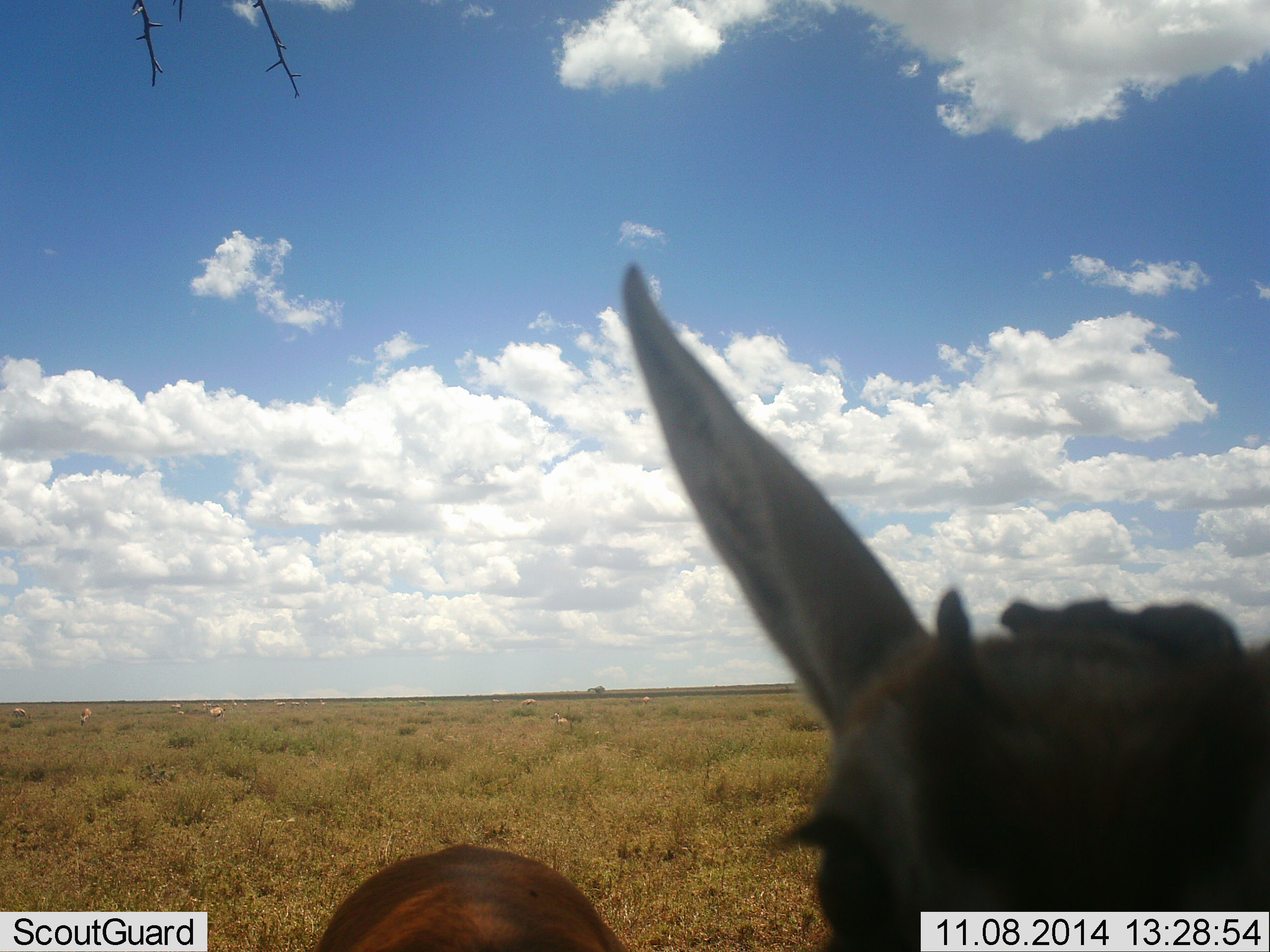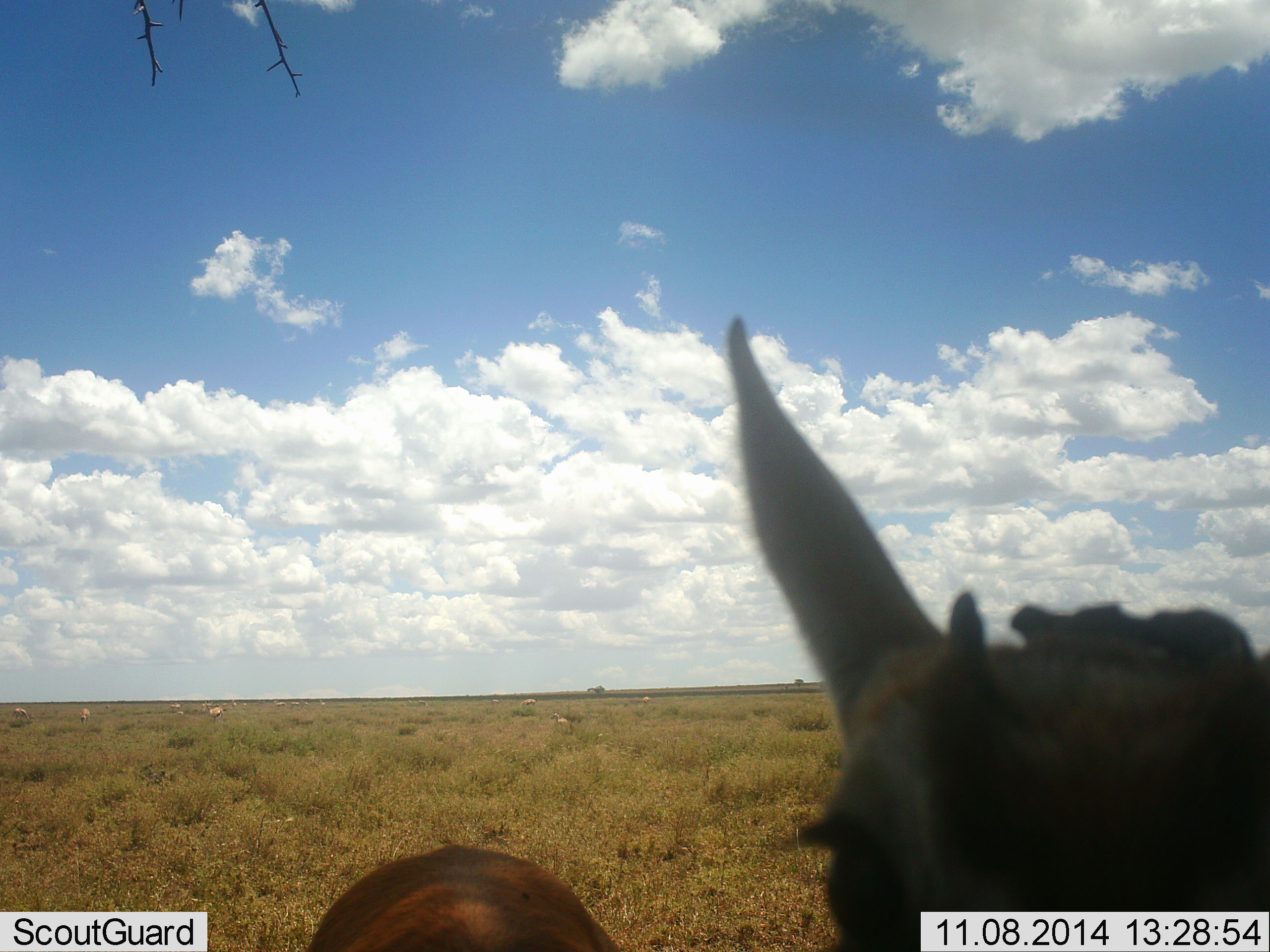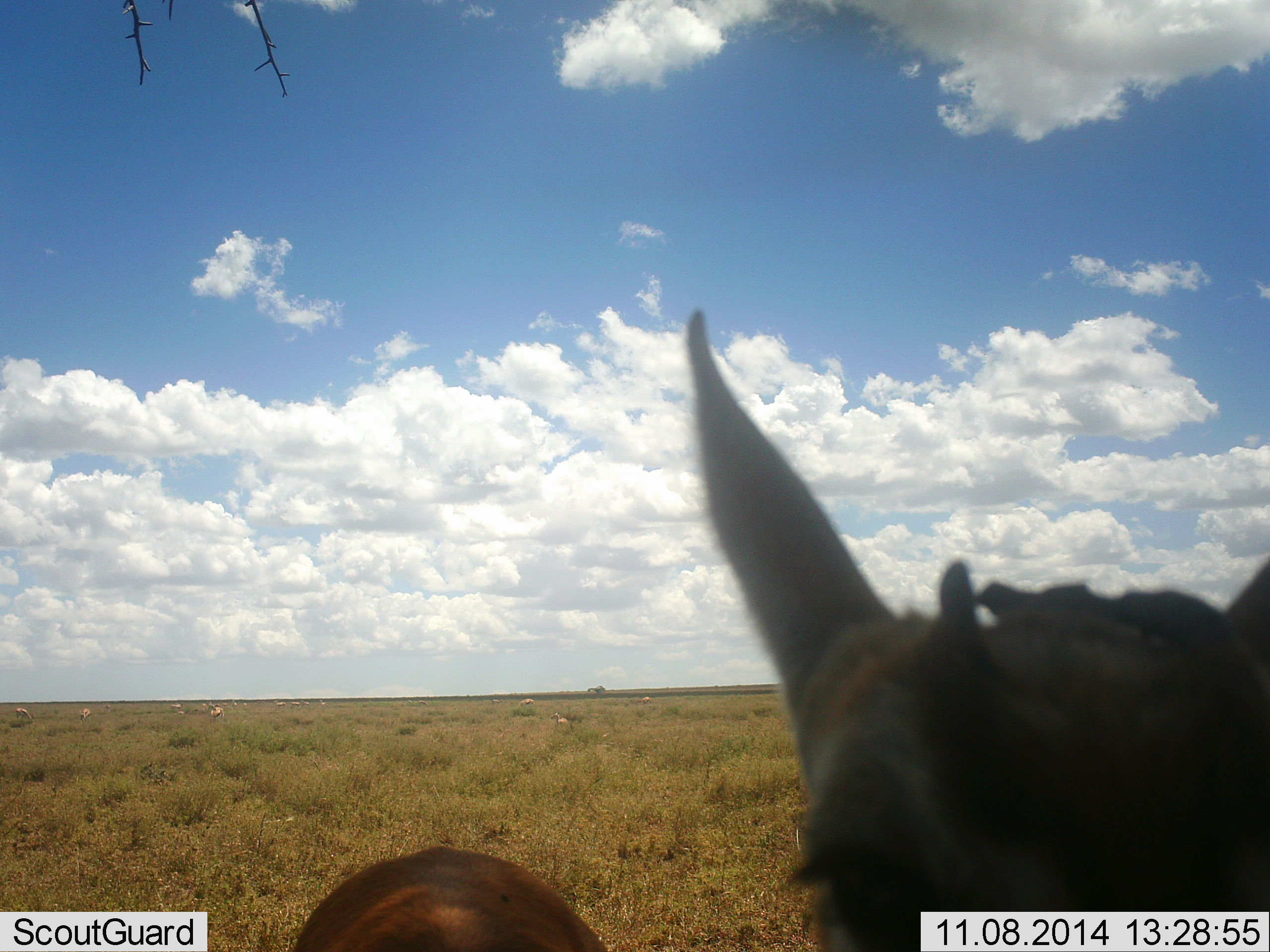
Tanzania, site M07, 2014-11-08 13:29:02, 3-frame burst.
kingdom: Animalia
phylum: Chordata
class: Mammalia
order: Artiodactyla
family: Bovidae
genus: Eudorcas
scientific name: Eudorcas thomsonii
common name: thomson's gazelle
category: gazellethomsons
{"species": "gazellethomsons (thomson's gazelle) (Eudorcas thomsonii)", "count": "1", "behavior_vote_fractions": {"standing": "100%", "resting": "0%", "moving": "0%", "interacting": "0%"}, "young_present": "10%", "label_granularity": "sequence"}